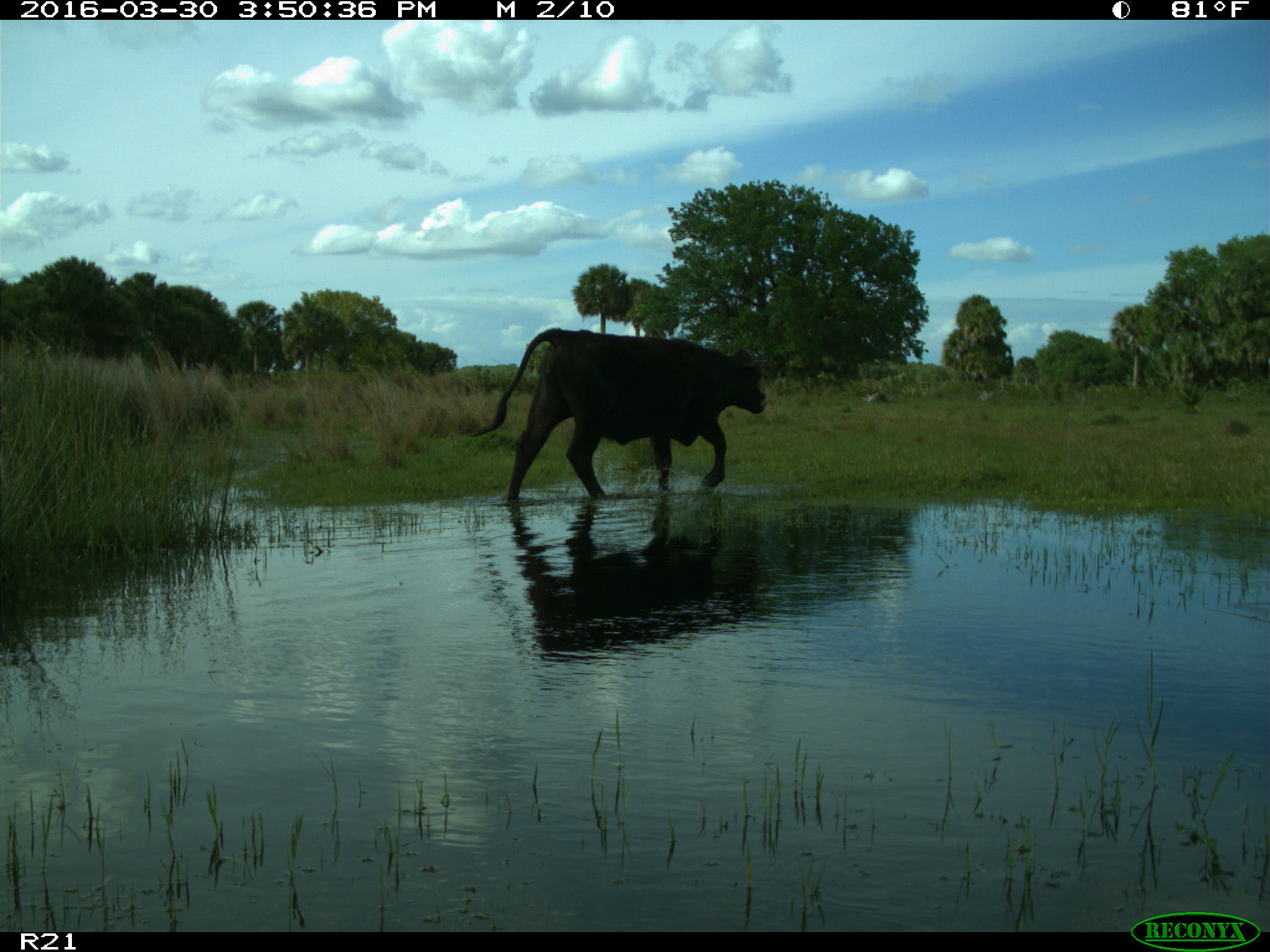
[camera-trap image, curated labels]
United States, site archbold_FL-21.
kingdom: Animalia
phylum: Chordata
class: Mammalia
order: Artiodactyla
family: Bovidae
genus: Bos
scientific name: Bos taurus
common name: domestic cow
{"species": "Bos taurus (domestic cow)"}